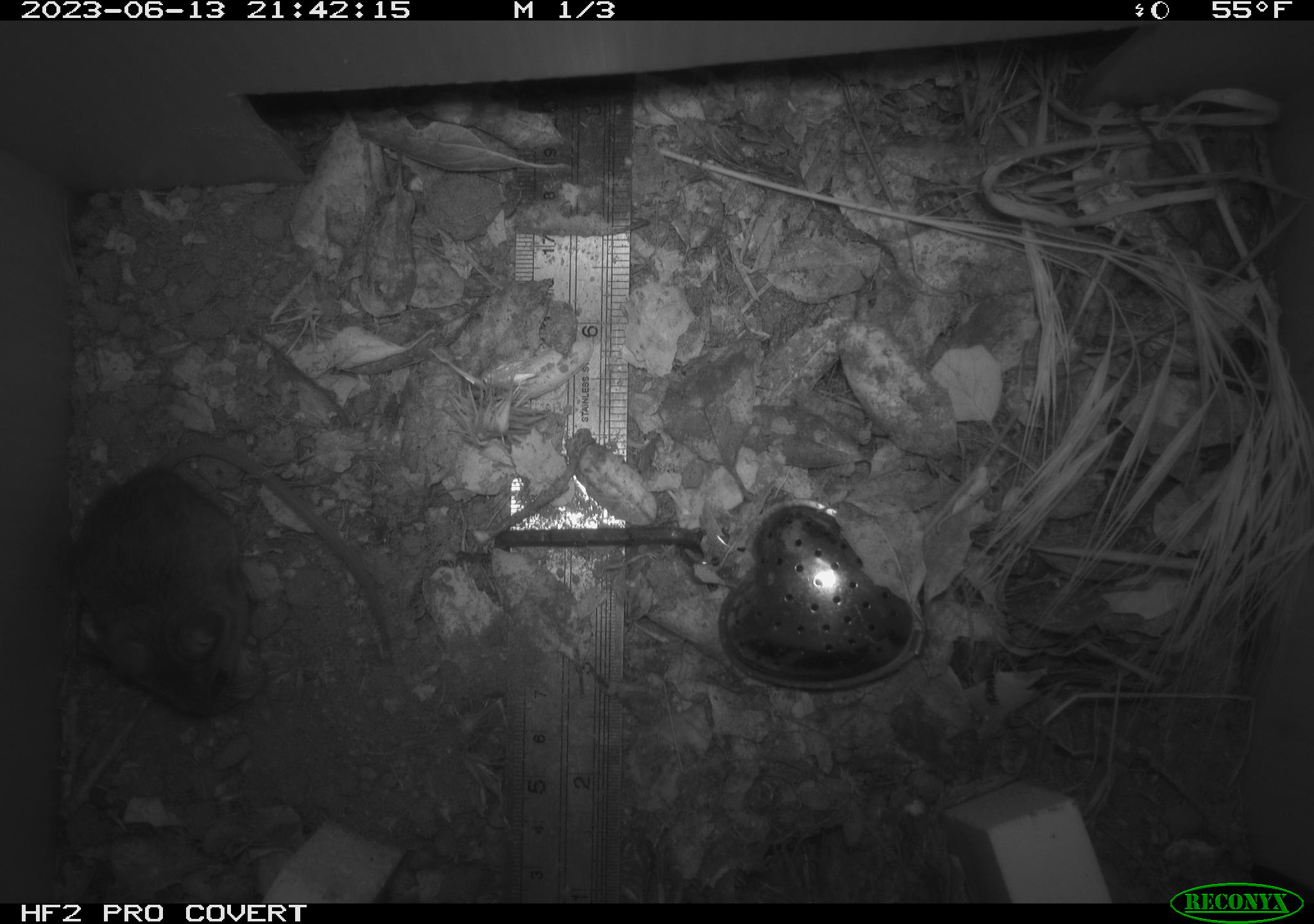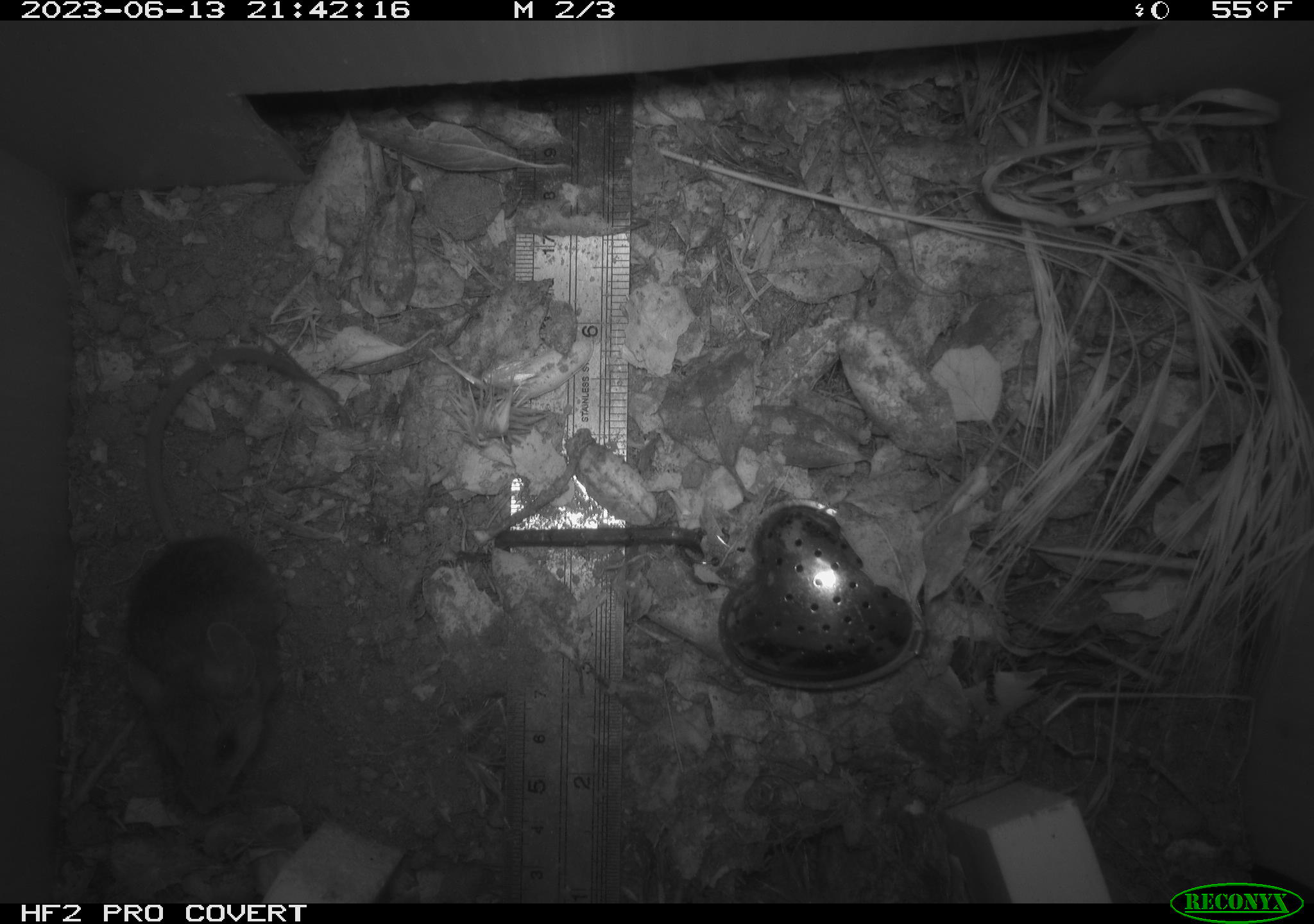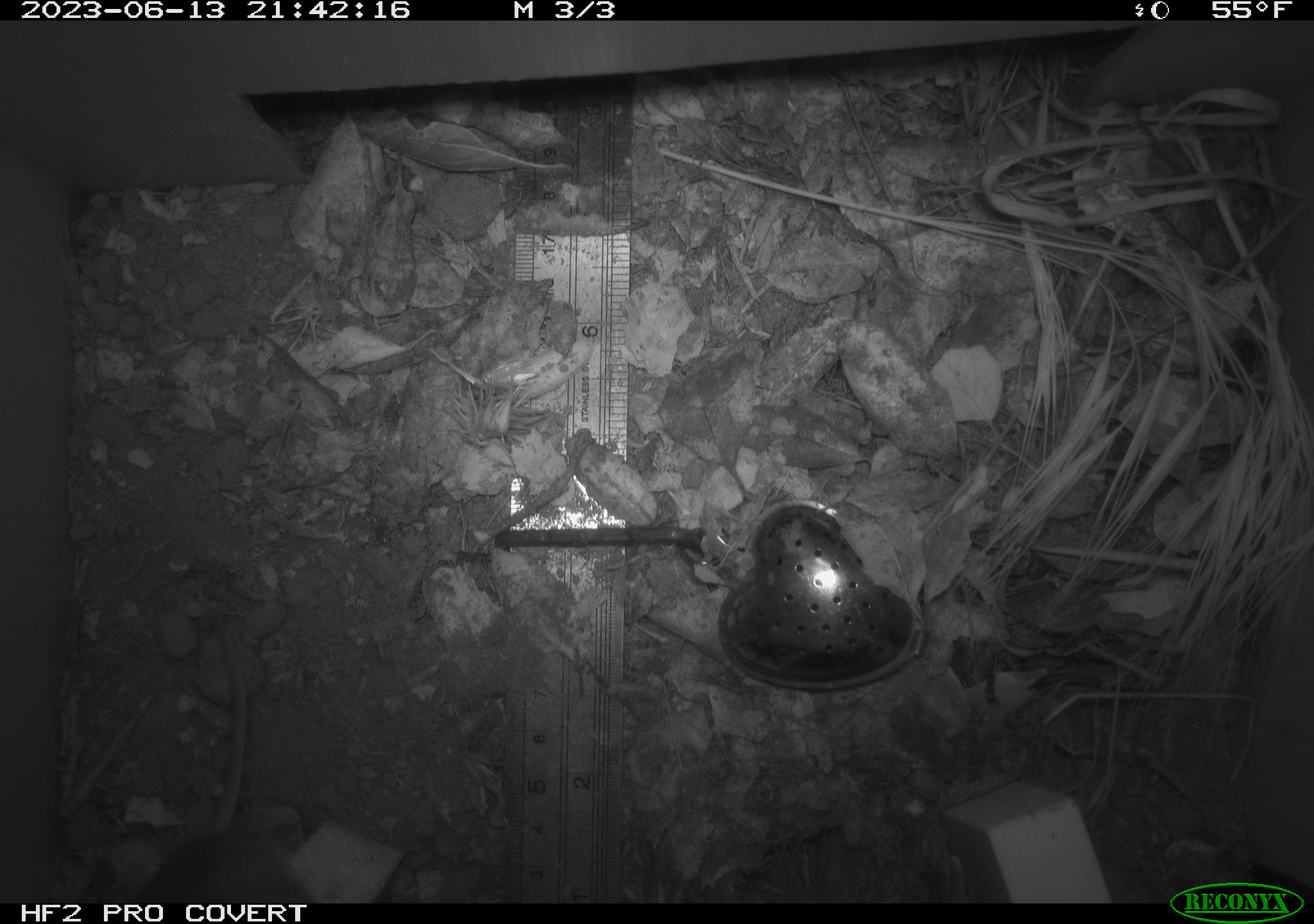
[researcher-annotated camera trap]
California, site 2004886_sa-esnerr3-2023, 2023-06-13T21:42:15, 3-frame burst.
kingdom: Animalia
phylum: Chordata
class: Mammalia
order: Rodentia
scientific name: Rodentia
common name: mouse species